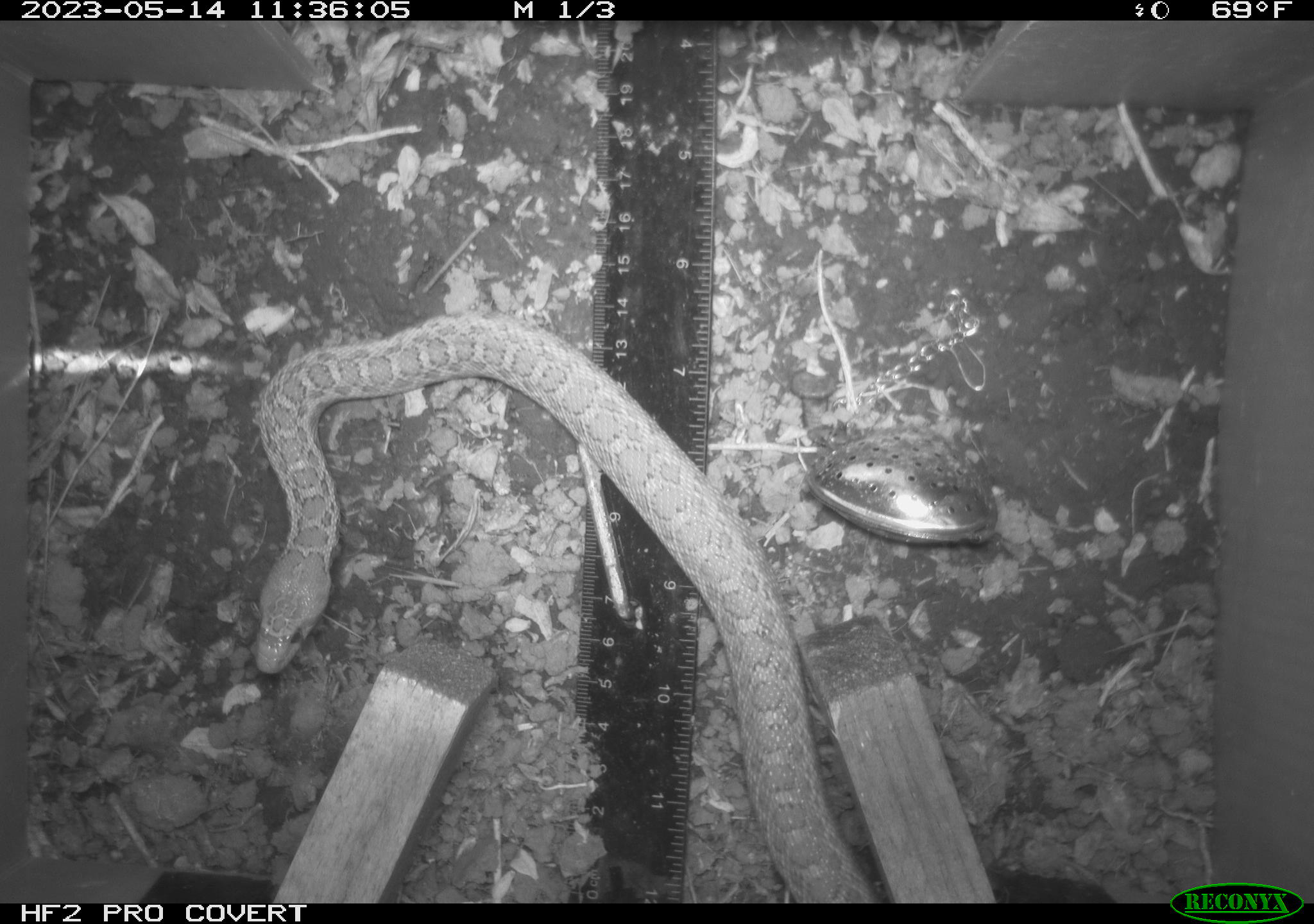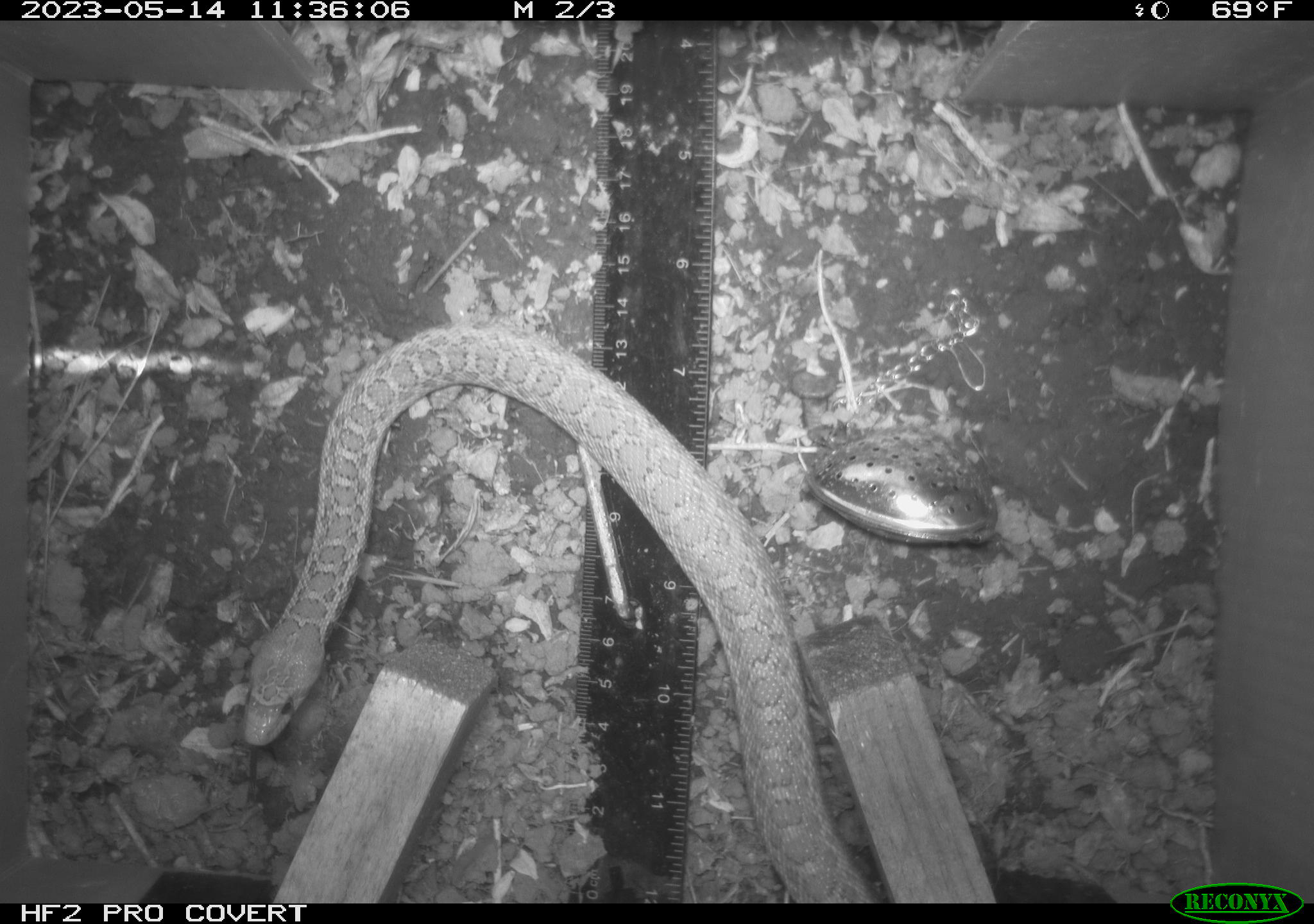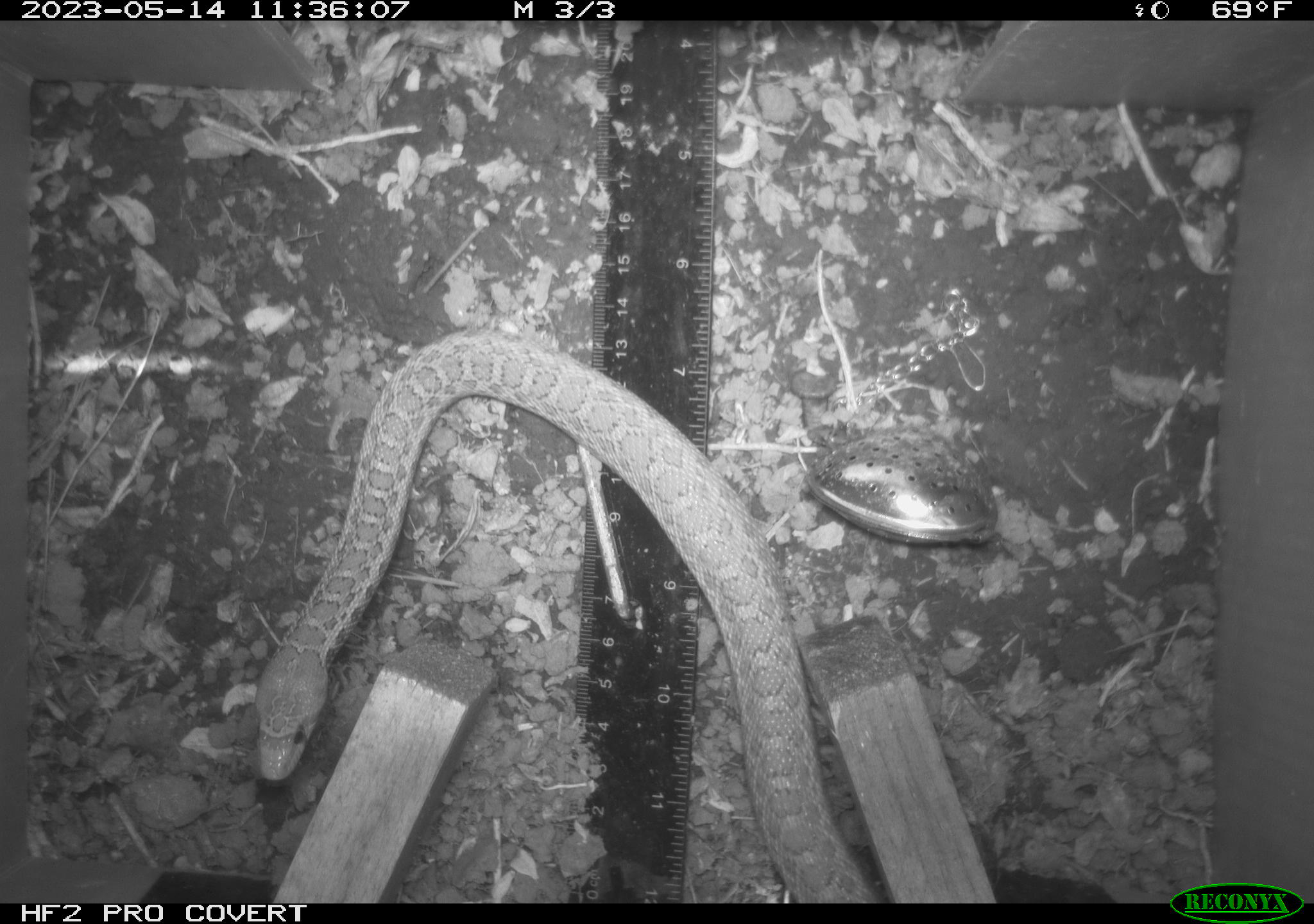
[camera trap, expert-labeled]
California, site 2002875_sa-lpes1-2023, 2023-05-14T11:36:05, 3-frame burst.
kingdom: Animalia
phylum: Chordata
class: Reptilia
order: Squamata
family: Colubridae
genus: Pituophis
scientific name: Pituophis catenifer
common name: gophersnake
Gophersnake (Pituophis catenifer).